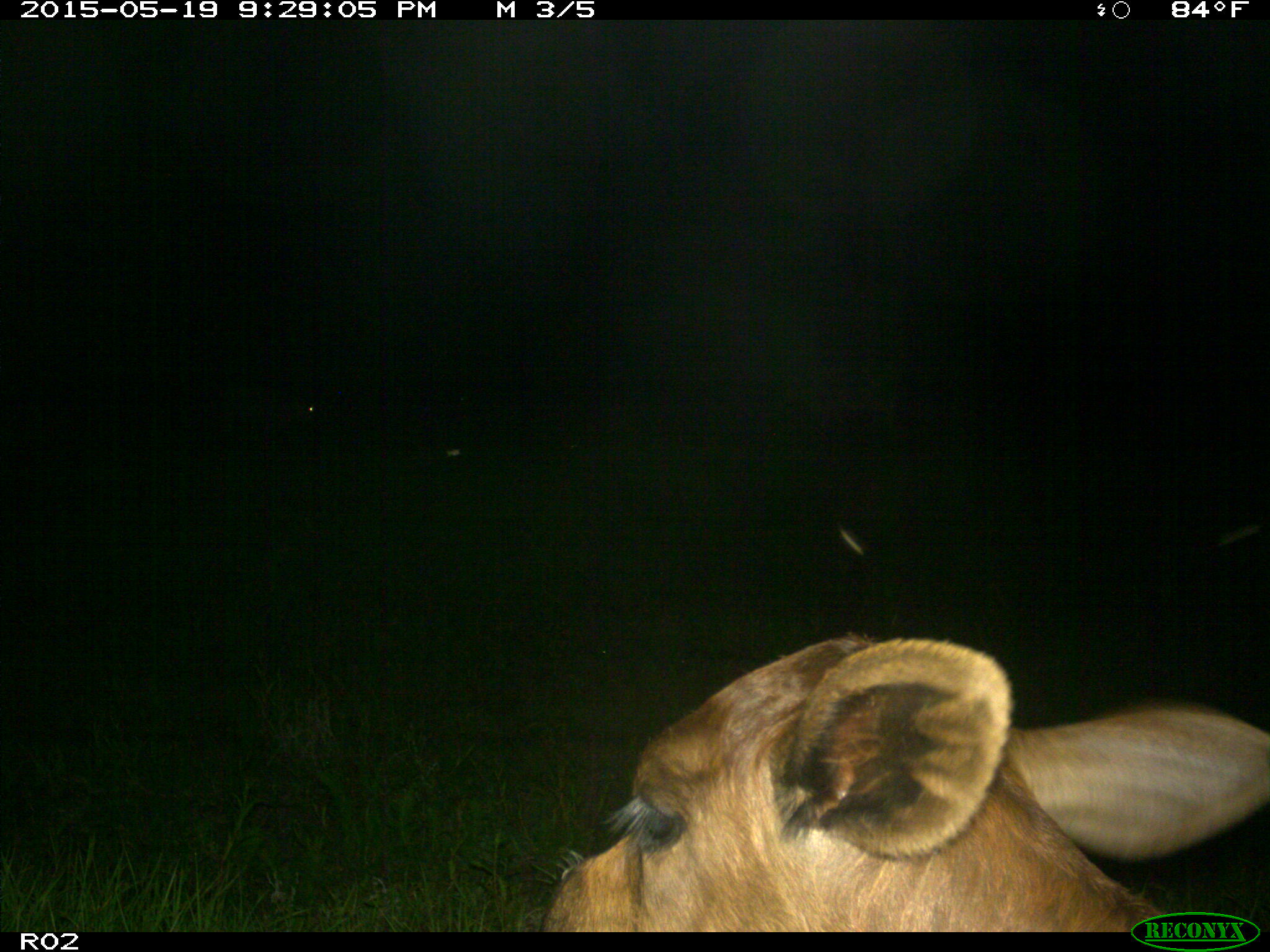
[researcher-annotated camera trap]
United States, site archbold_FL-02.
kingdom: Animalia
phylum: Chordata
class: Mammalia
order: Artiodactyla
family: Bovidae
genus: Bos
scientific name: Bos taurus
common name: domestic cow